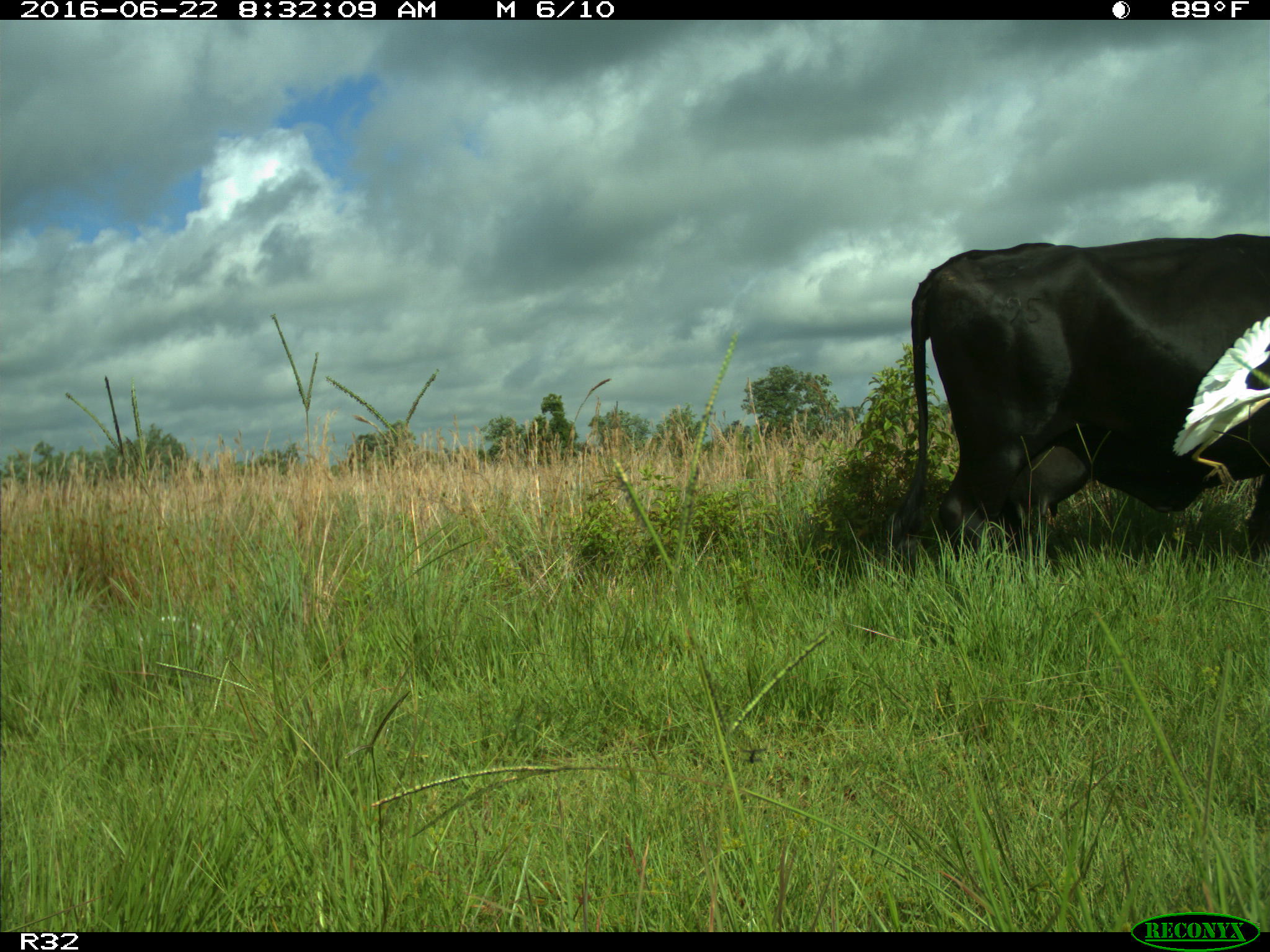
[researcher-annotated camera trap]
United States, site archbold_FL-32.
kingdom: Animalia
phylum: Chordata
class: Mammalia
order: Artiodactyla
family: Bovidae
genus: Bos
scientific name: Bos taurus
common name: domestic cow